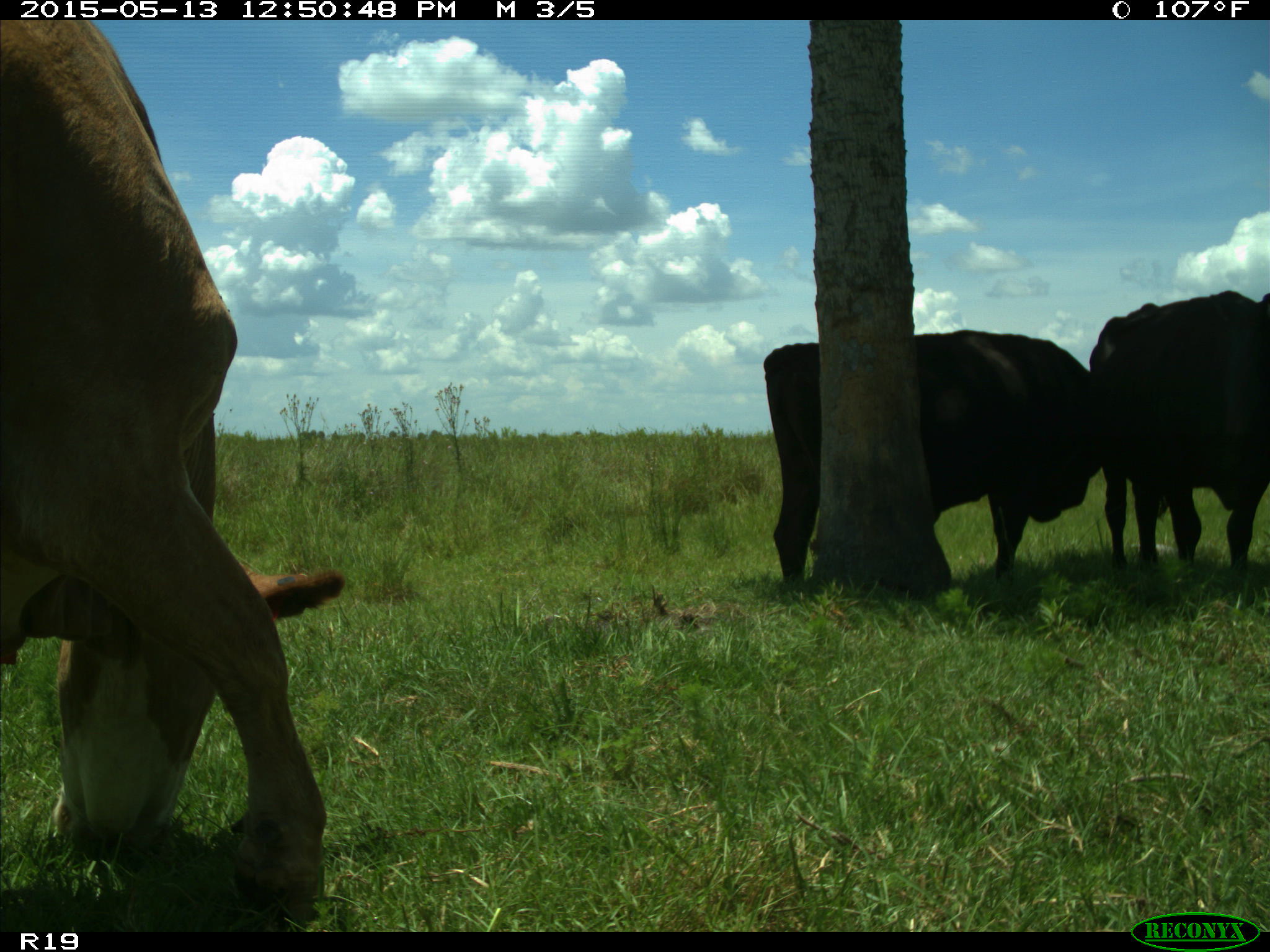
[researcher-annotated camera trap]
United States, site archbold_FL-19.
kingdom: Animalia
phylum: Chordata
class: Mammalia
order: Artiodactyla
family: Bovidae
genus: Bos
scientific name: Bos taurus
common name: domestic cow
Bos taurus (domestic cow).